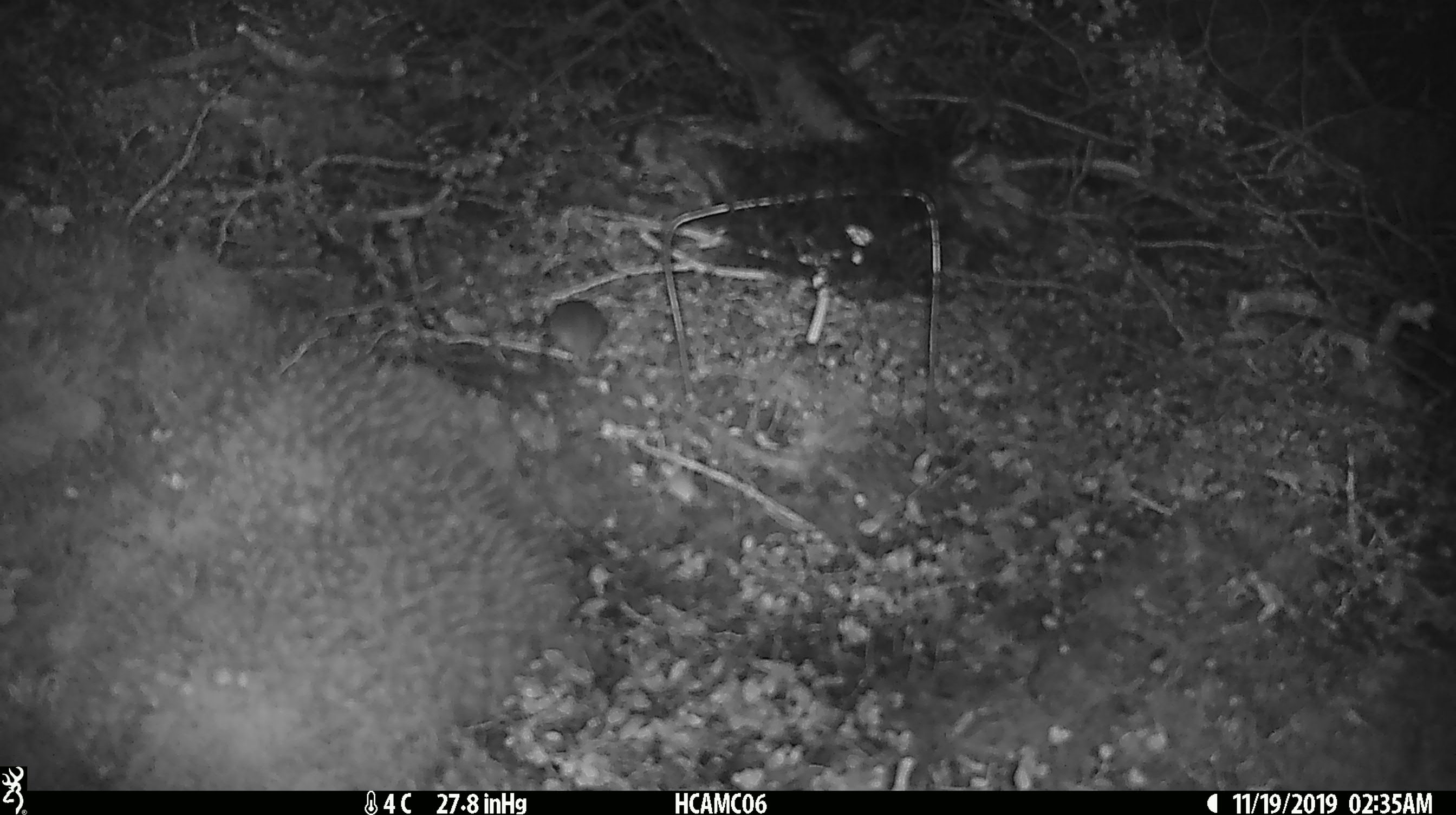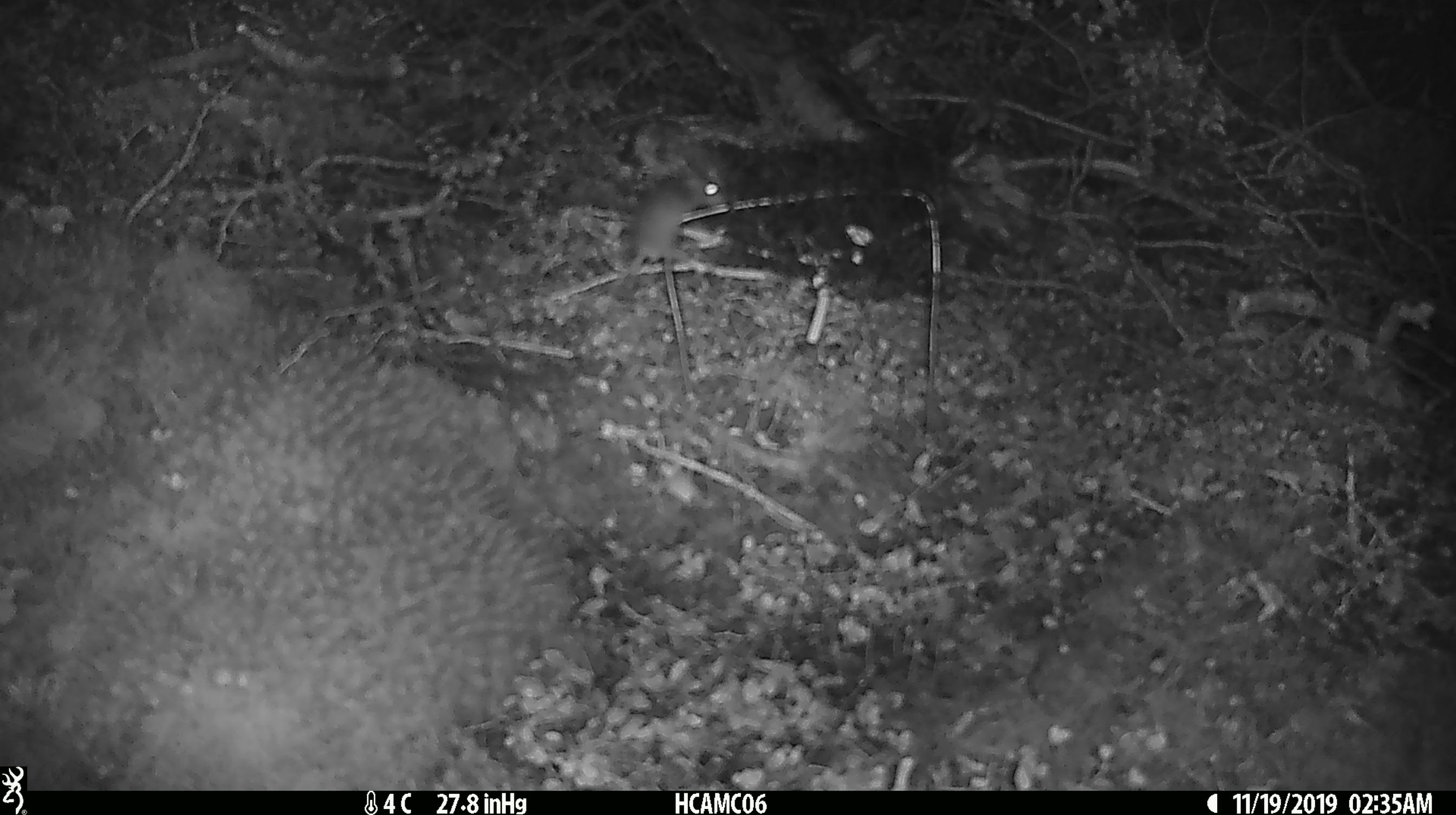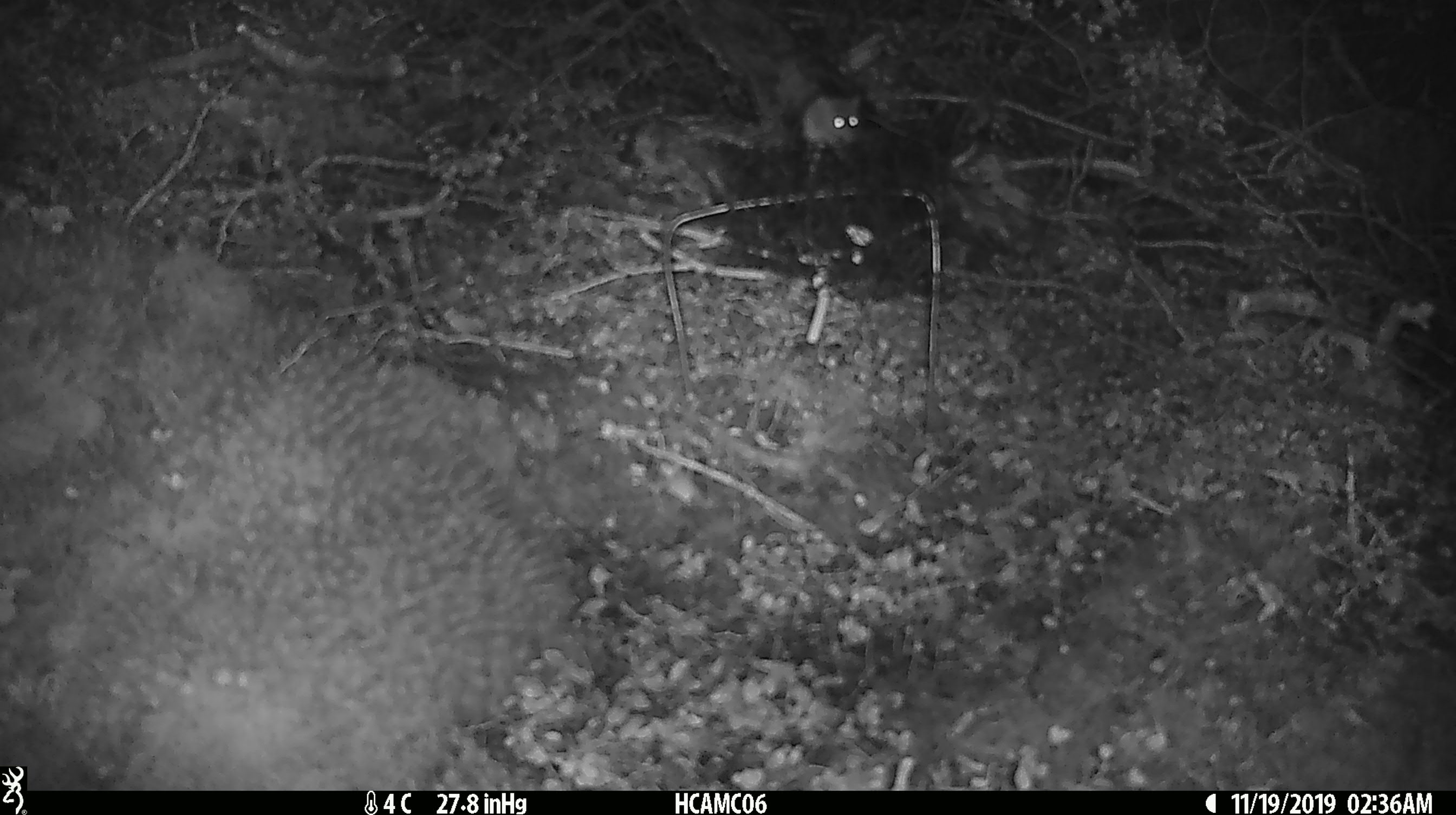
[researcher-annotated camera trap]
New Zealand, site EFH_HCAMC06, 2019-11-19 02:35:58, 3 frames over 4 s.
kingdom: Animalia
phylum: Chordata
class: Mammalia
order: Rodentia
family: Muridae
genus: Mus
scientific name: Mus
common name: mouse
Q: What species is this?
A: Mouse (Mus).